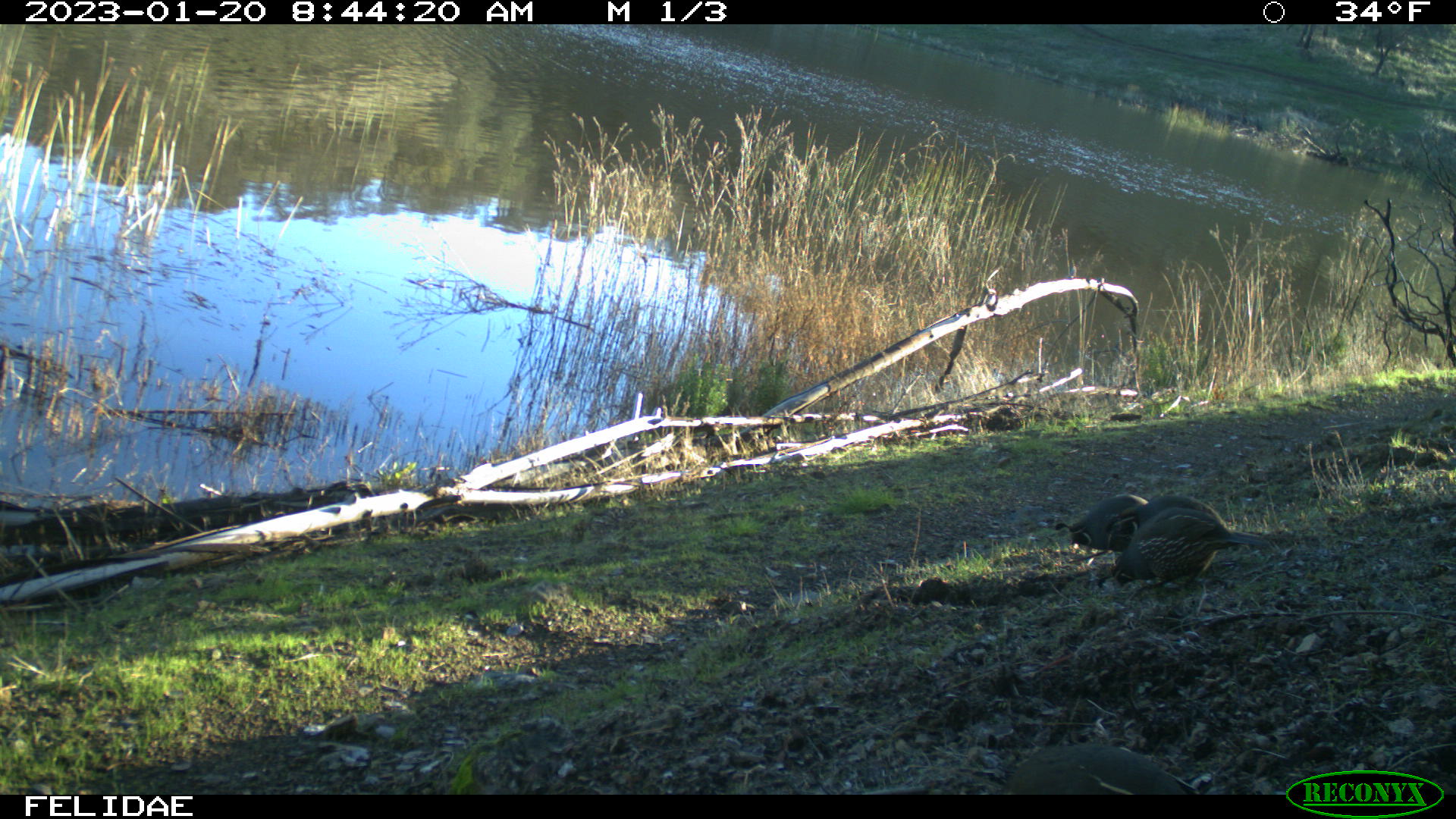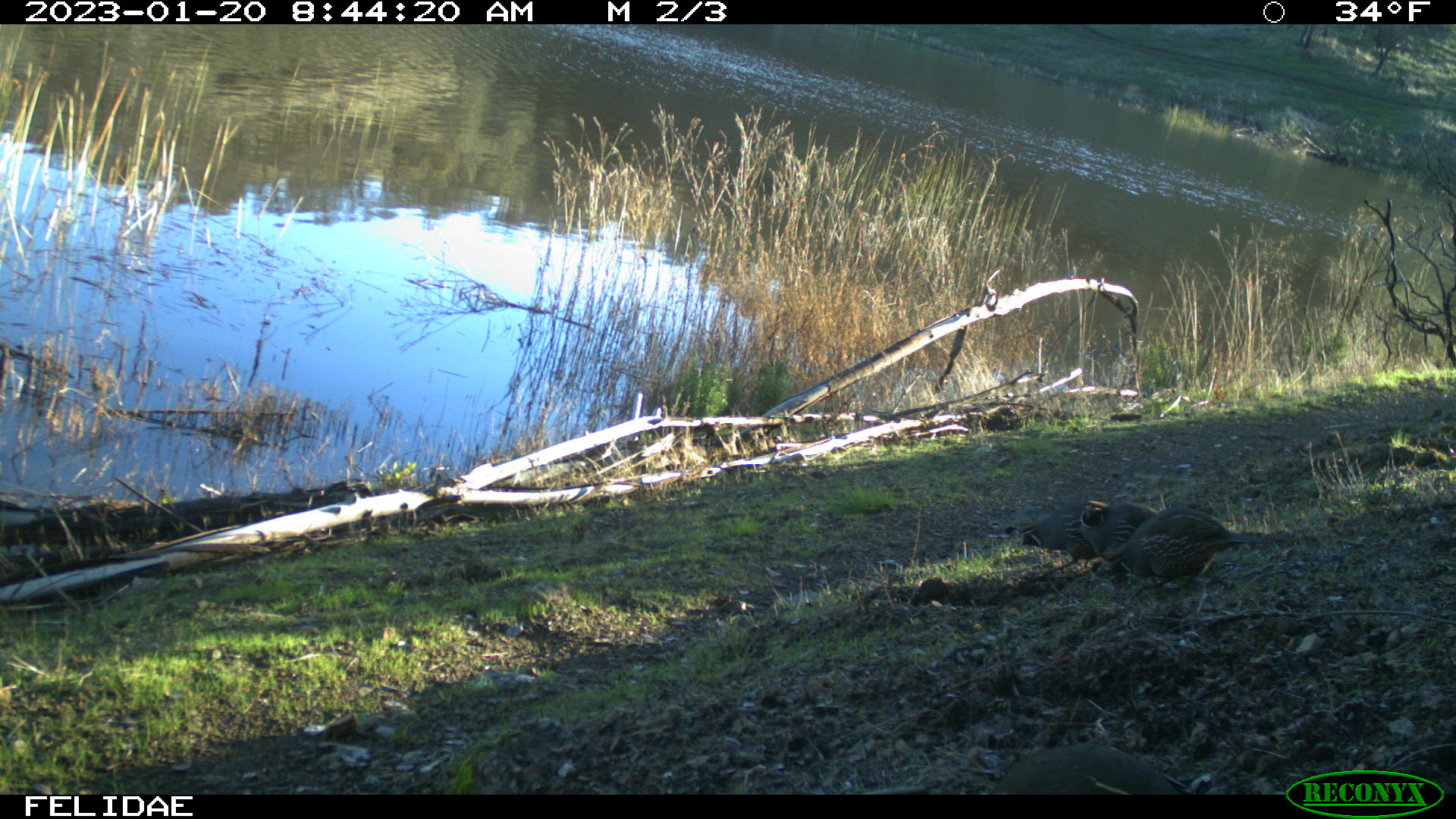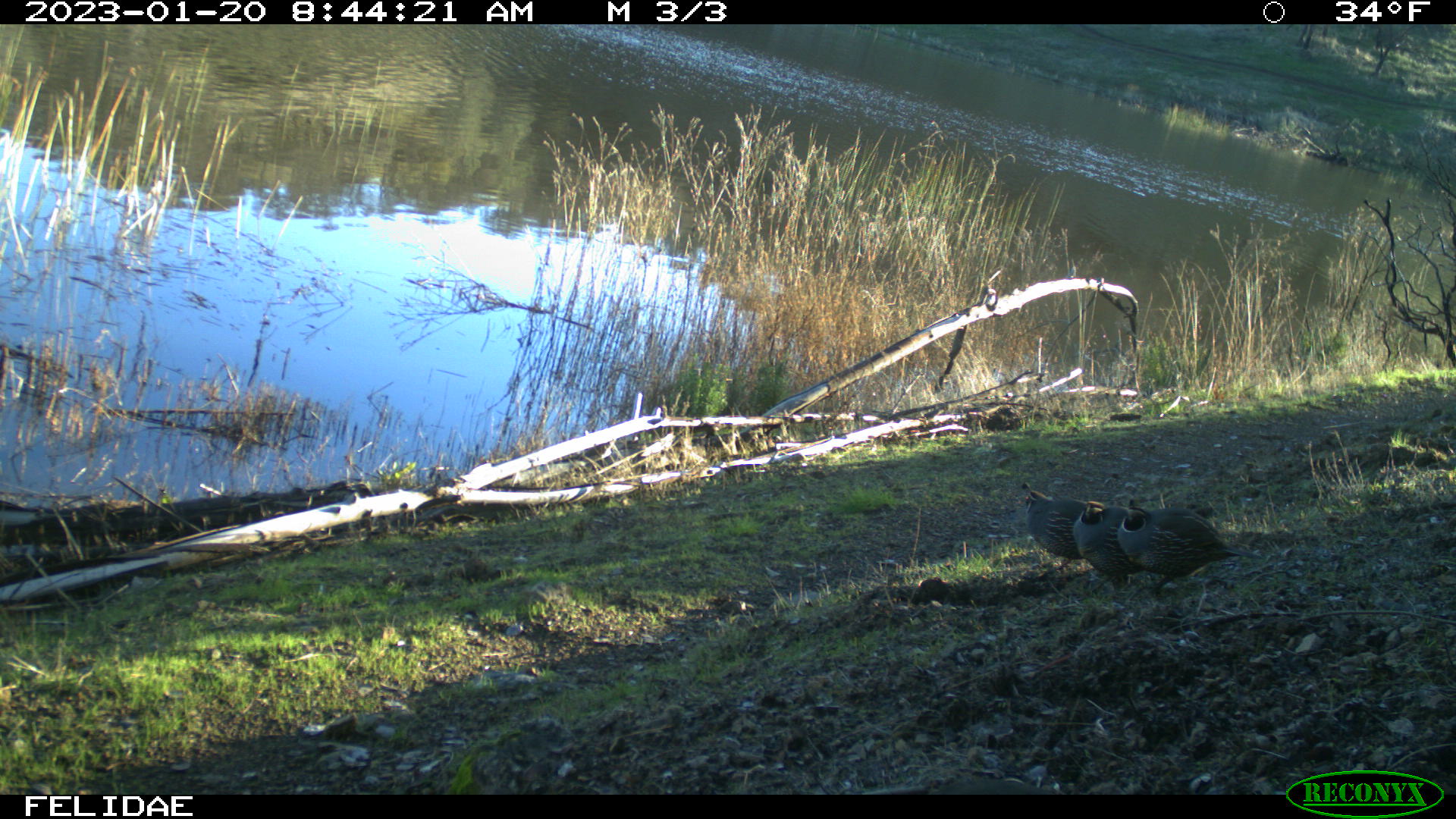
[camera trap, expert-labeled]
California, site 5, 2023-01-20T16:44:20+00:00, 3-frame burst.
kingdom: Animalia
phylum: Chordata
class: Aves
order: Galliformes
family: Odontophoridae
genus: Callipepla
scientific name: Callipepla californica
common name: california quail